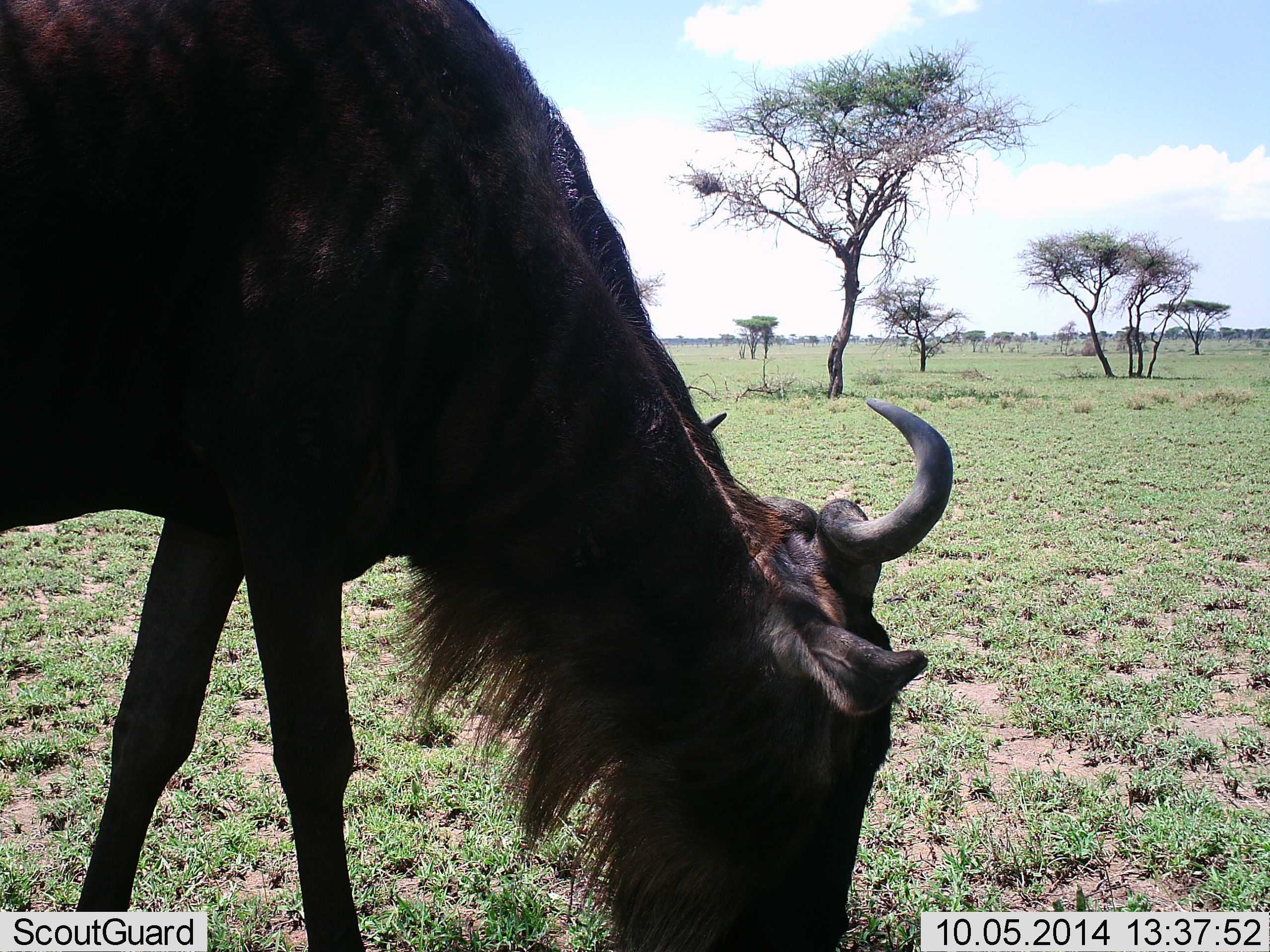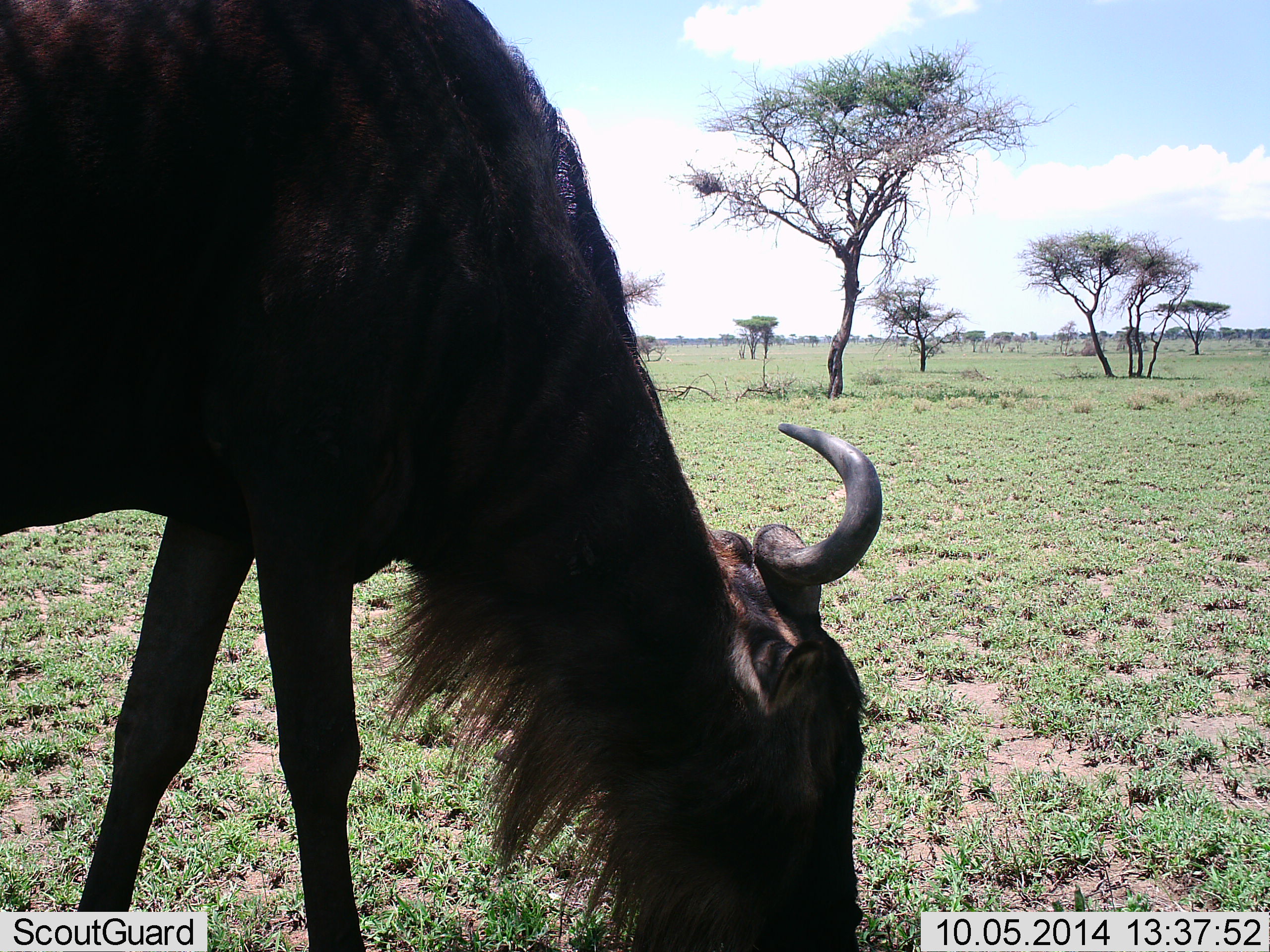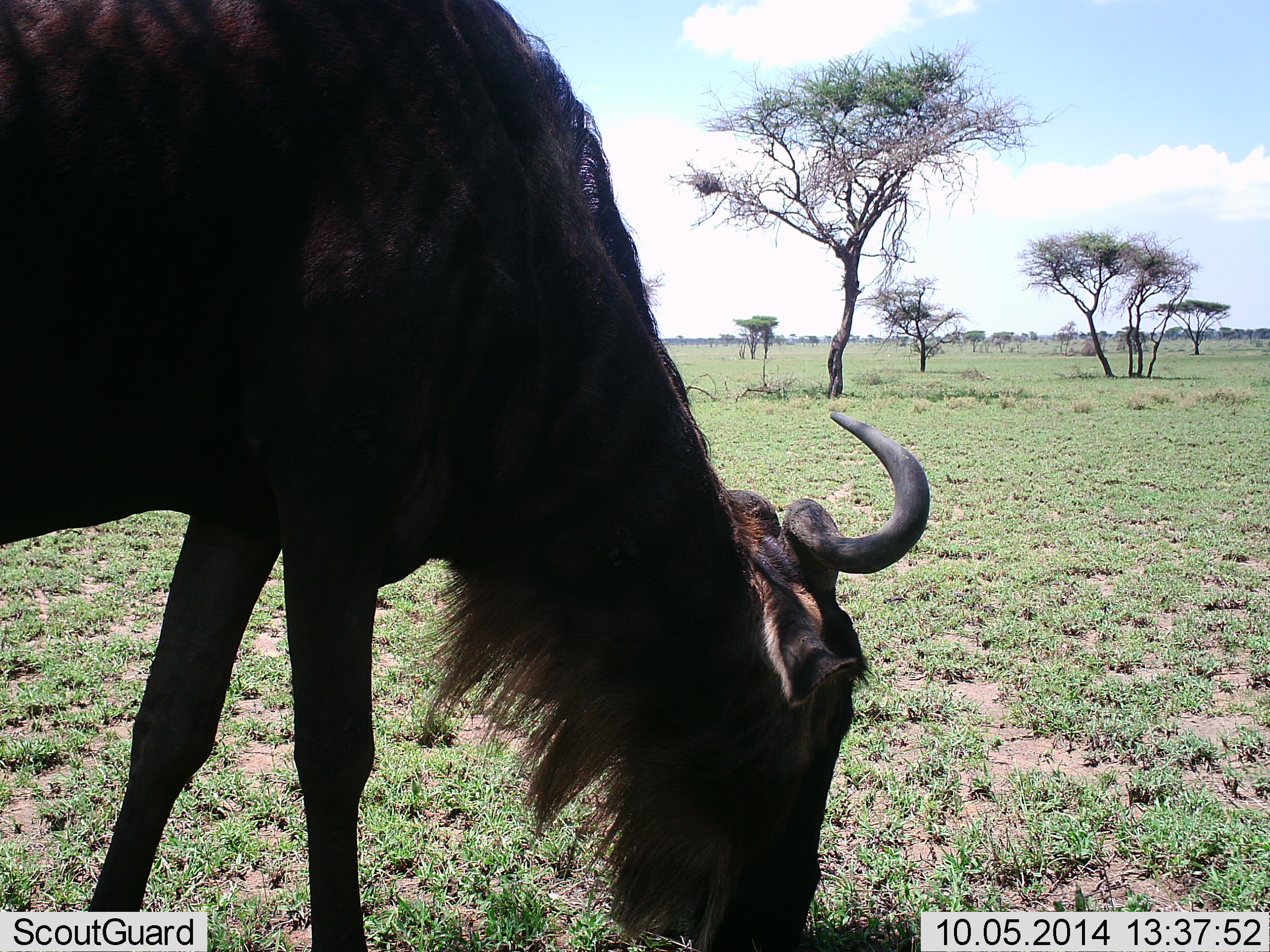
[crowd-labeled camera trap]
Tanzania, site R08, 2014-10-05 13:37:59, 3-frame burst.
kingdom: Animalia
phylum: Chordata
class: Mammalia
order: Artiodactyla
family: Bovidae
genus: Connochaetes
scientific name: Connochaetes taurinus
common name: blue wildebeest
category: wildebeest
Wildebeest (blue wildebeest) (Connochaetes taurinus), count 1. Behavior (volunteer vote fractions): standing 10%, resting 0%, moving 0%, interacting 0%. Young present (vote fraction): 0%. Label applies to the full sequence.